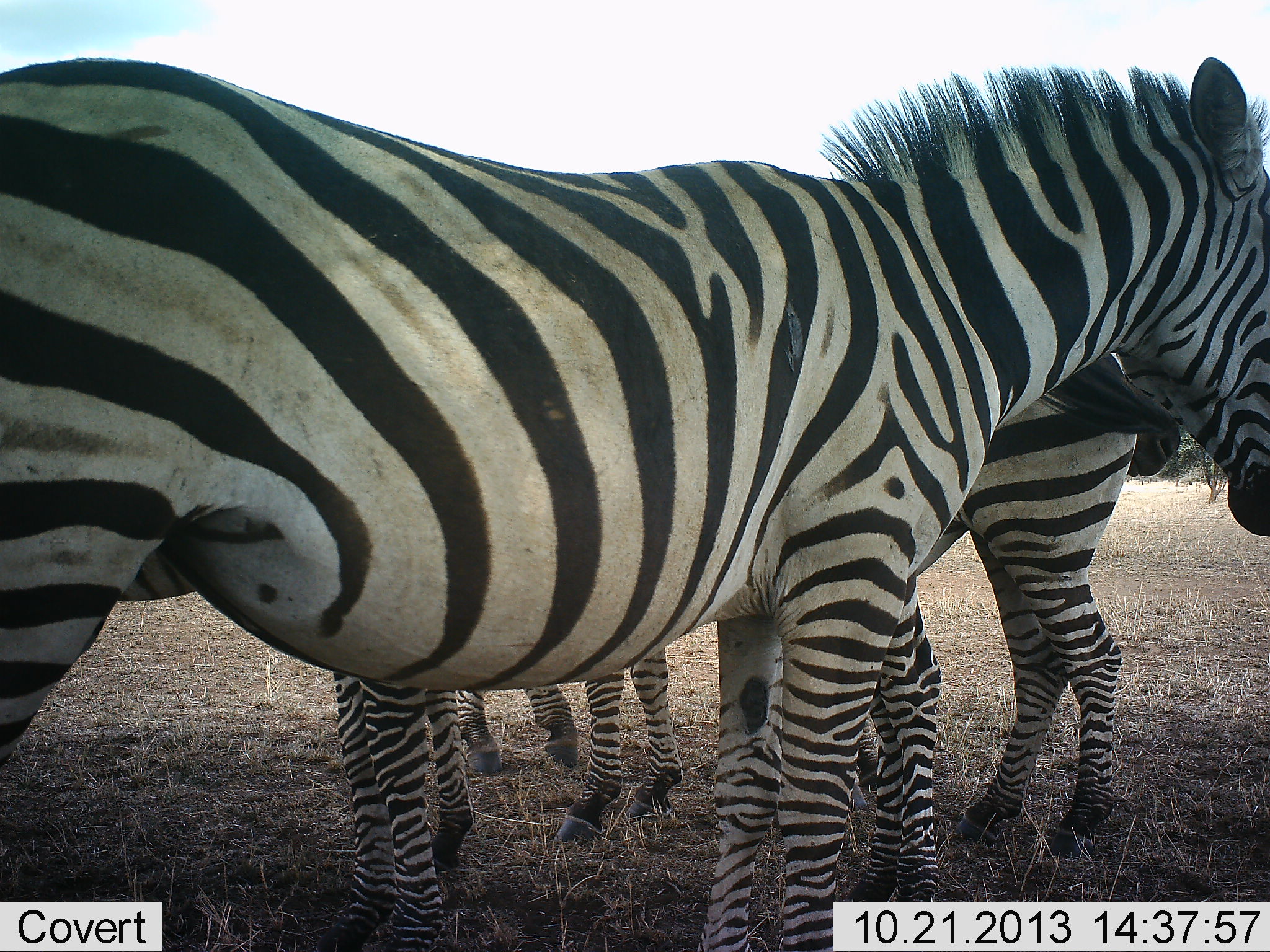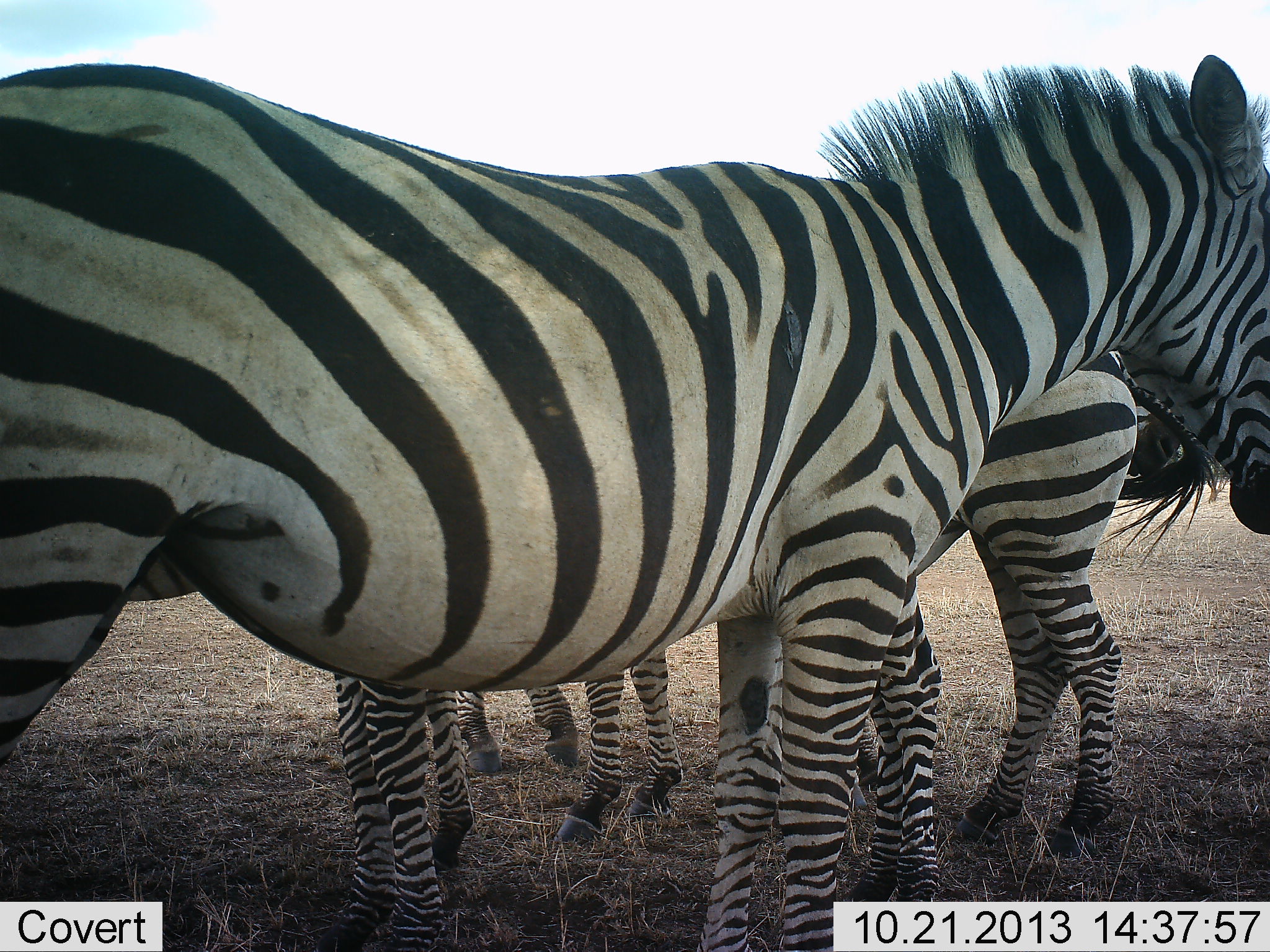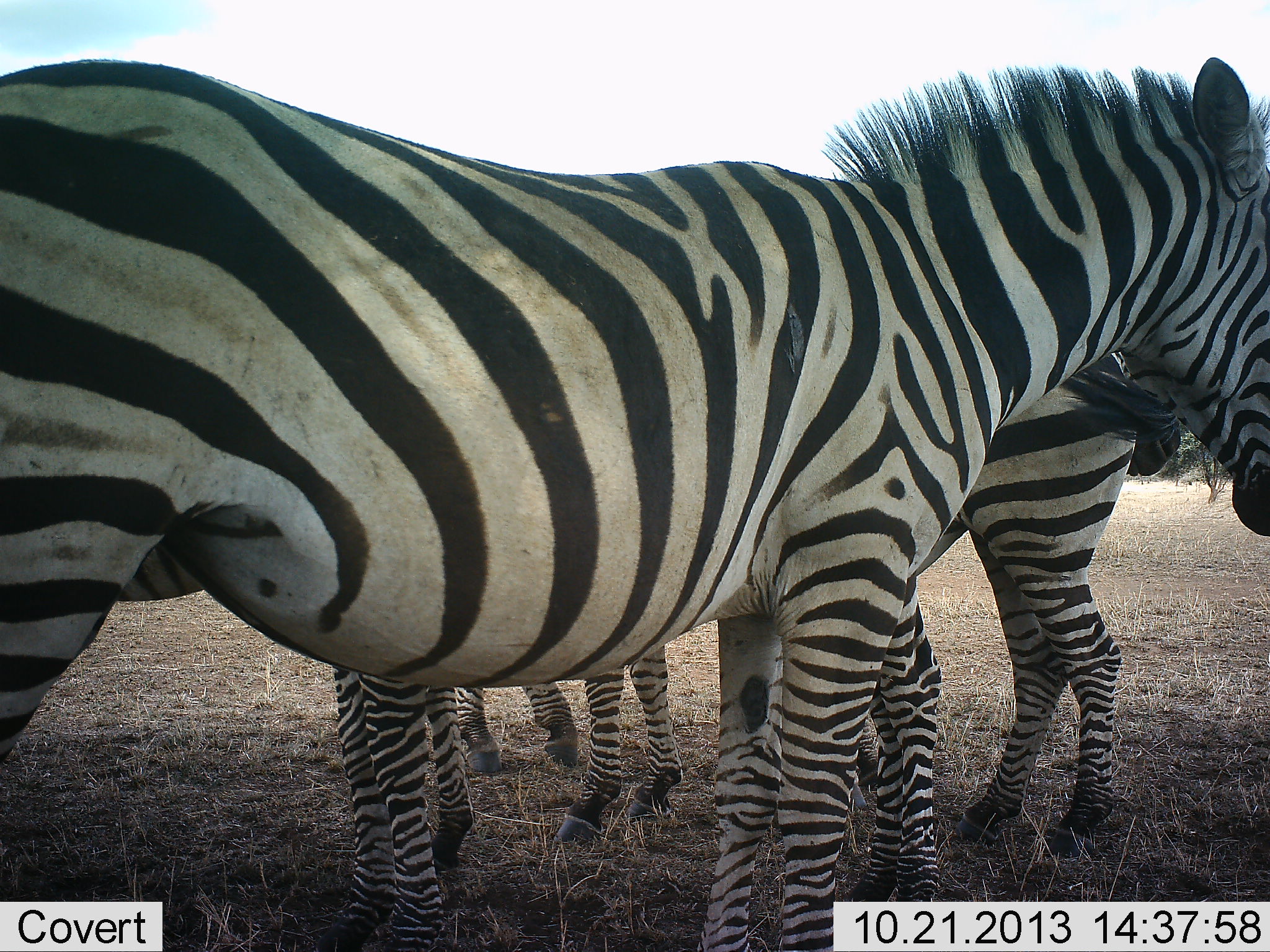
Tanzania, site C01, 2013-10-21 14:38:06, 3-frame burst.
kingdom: Animalia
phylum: Chordata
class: Mammalia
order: Perissodactyla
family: Equidae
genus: Equus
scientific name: Equus quagga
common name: plains zebra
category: zebra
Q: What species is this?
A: Zebra (plains zebra) (Equus quagga).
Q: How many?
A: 4.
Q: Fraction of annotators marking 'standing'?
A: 100%.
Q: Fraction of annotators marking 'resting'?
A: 0%.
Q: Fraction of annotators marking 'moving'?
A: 0%.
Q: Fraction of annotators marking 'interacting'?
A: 0%.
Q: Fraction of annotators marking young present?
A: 30%.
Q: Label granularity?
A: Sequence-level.